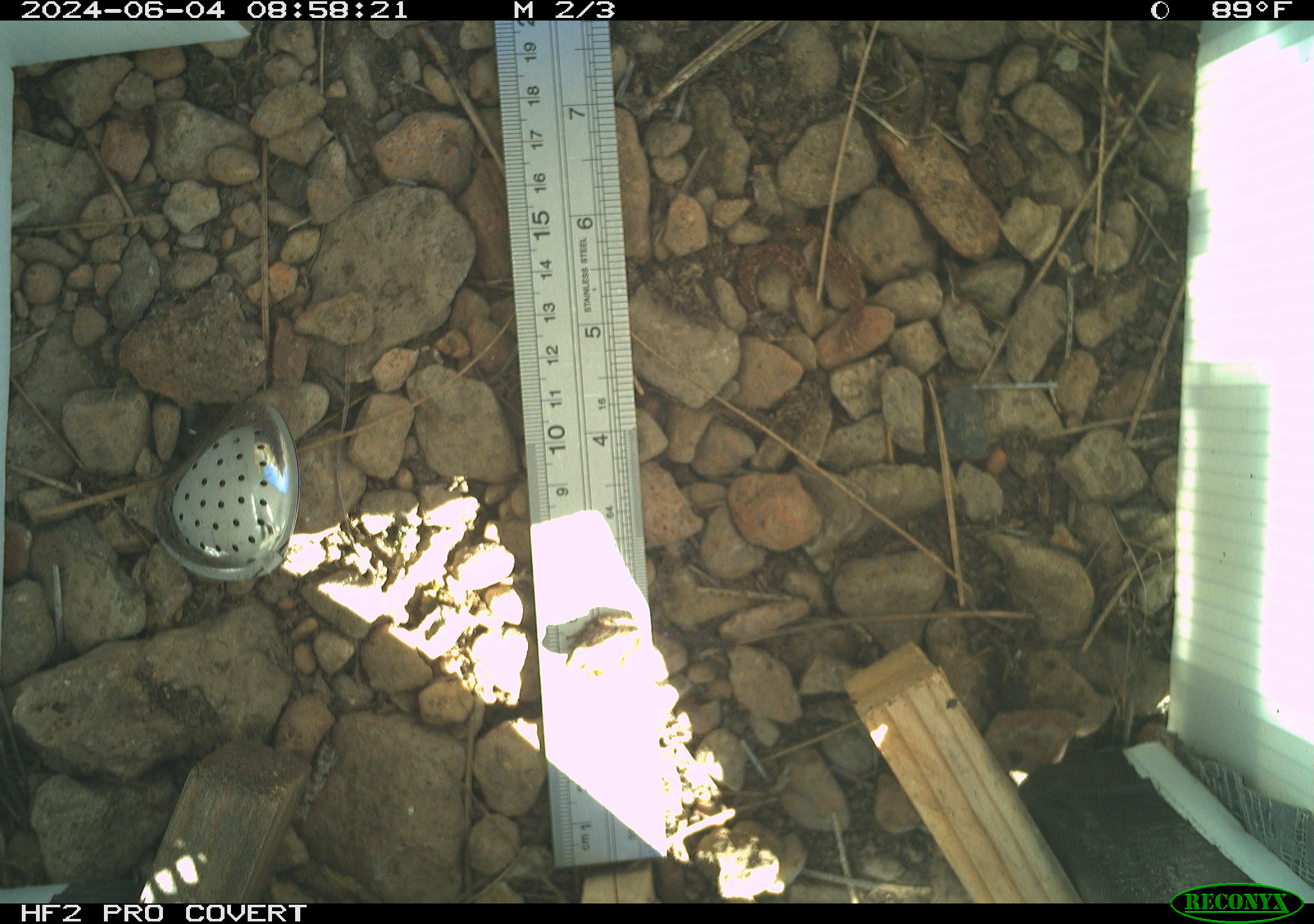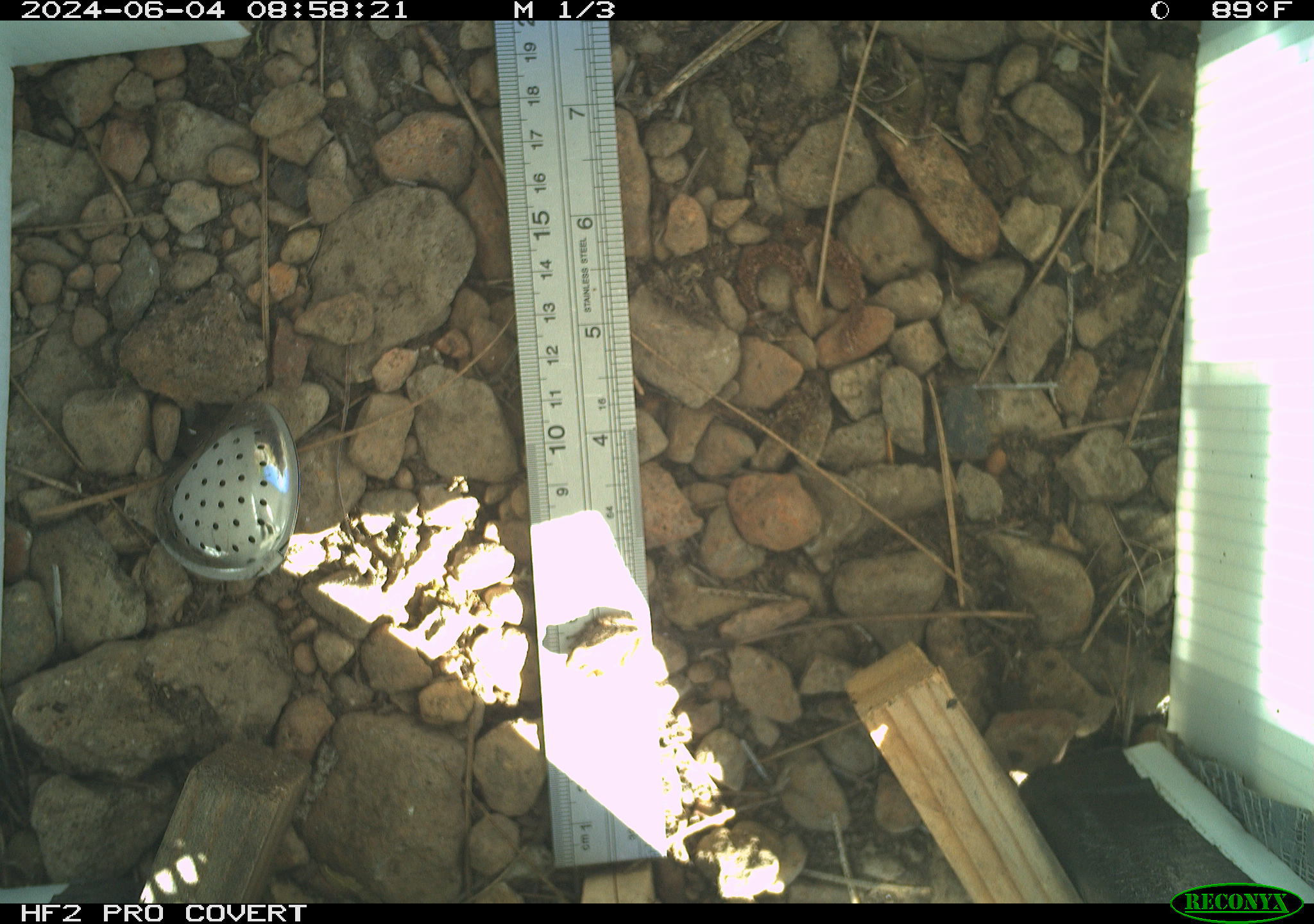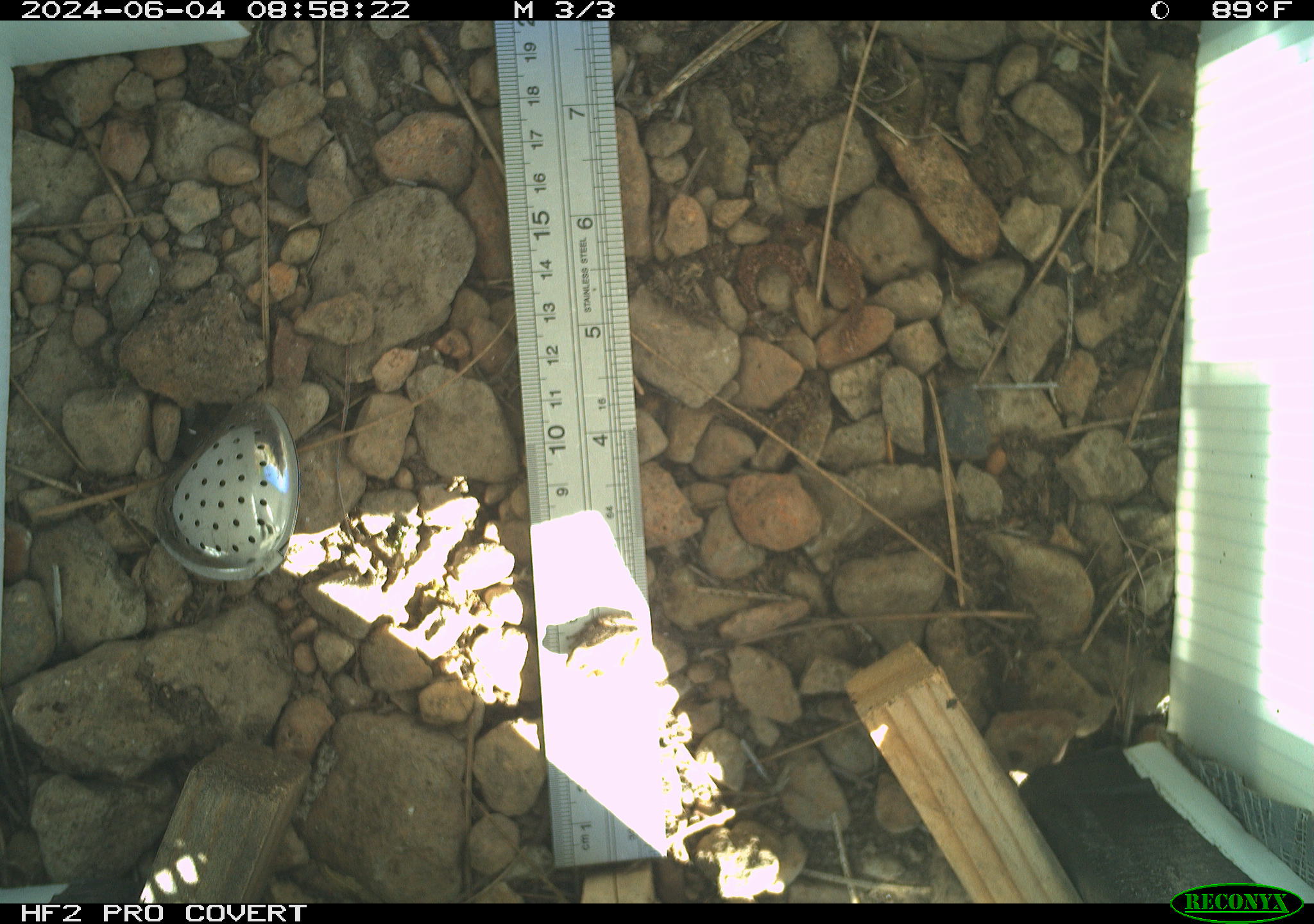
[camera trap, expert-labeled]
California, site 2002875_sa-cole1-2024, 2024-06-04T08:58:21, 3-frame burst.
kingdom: Animalia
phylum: Chordata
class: Amphibia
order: Anura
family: Hylidae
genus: Pseudacris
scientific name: Pseudacris regilla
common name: sierran treefrog